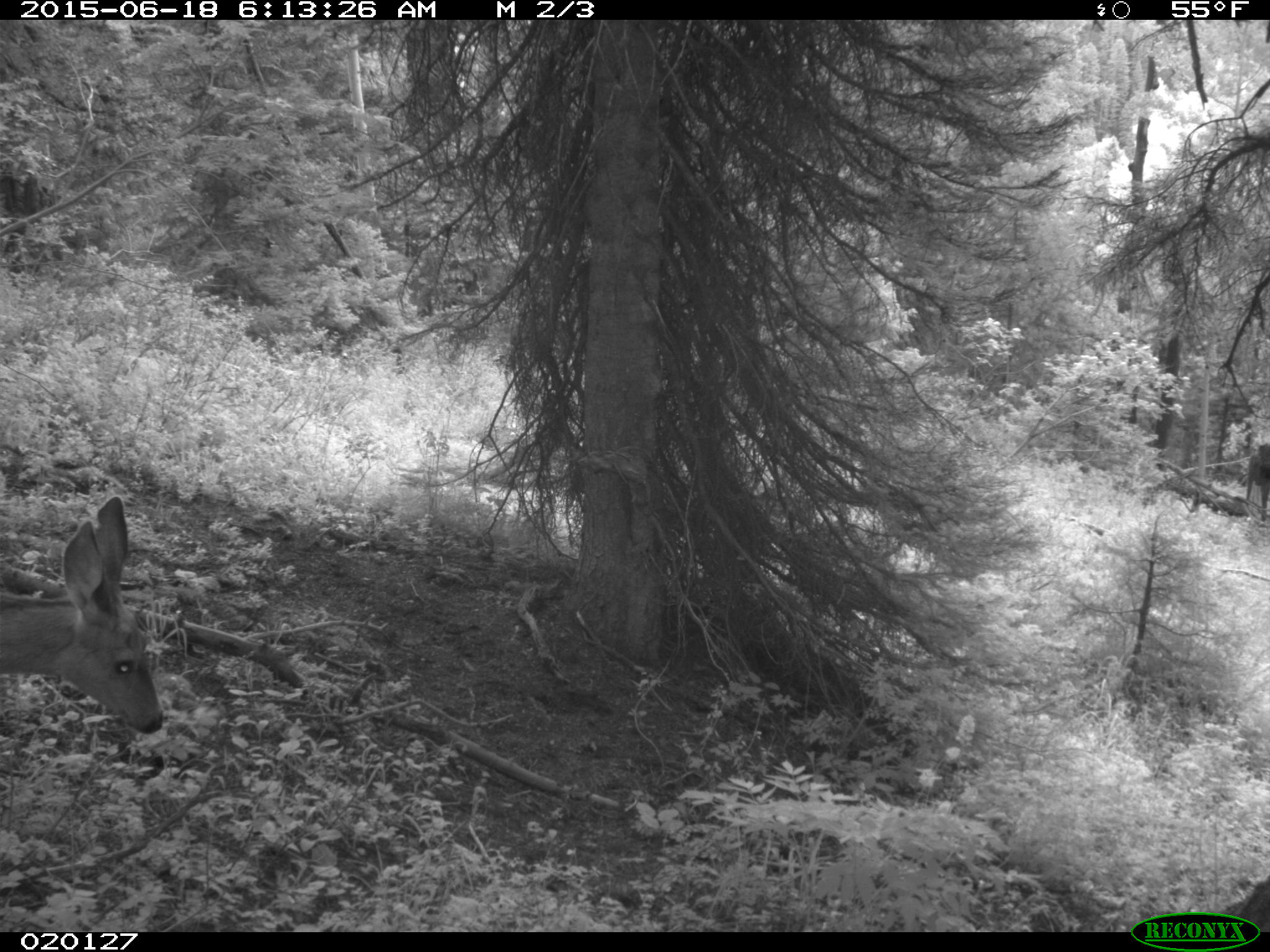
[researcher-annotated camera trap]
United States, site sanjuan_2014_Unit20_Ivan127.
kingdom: Animalia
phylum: Chordata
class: Mammalia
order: Artiodactyla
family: Cervidae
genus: Odocoileus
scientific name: Odocoileus hemionus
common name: mule deer